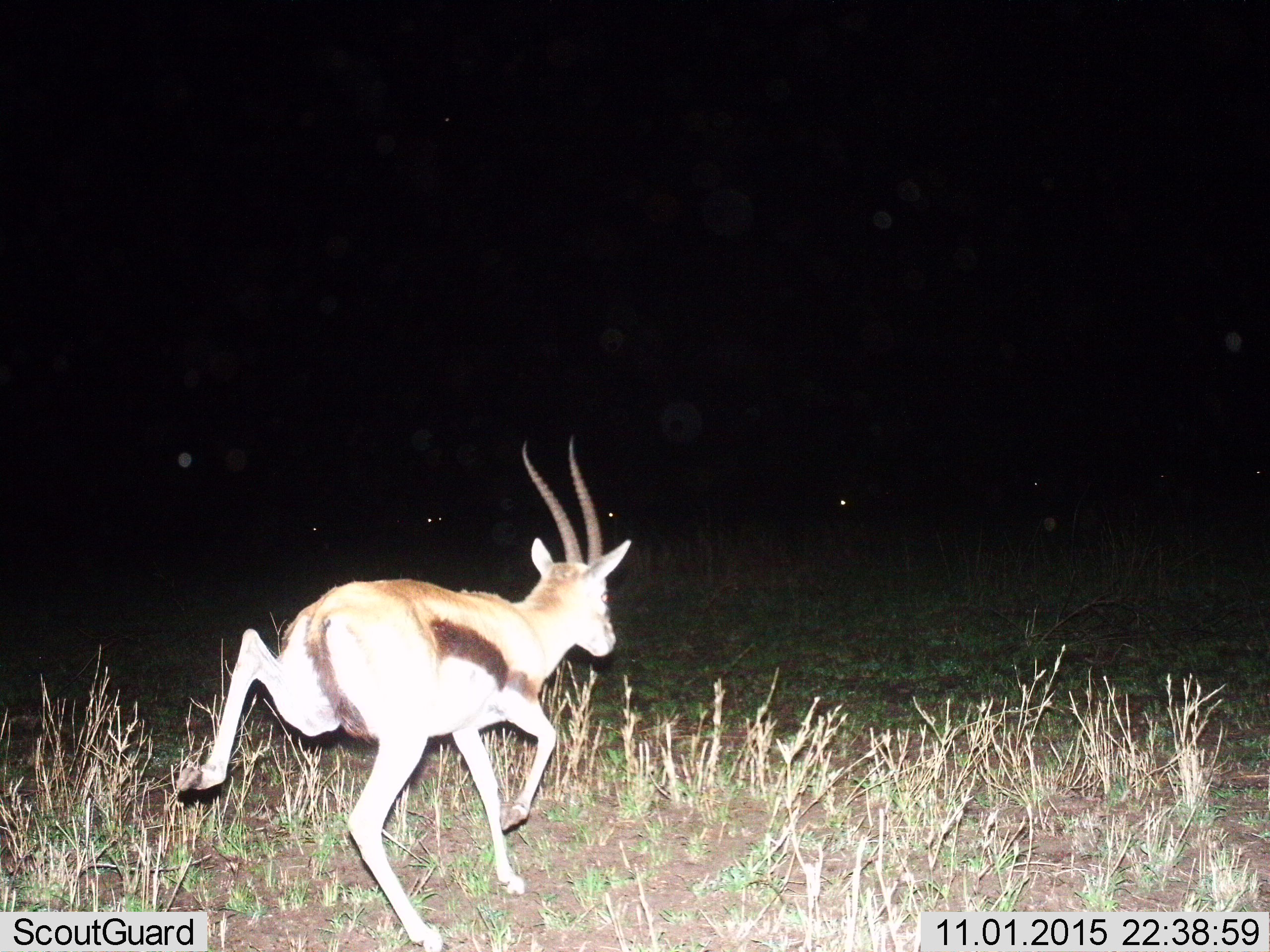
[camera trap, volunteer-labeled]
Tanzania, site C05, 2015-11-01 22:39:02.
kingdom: Animalia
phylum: Chordata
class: Mammalia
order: Artiodactyla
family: Bovidae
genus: Eudorcas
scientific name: Eudorcas thomsonii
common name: thomson's gazelle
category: gazellethomsons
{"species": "gazellethomsons (thomson's gazelle) (Eudorcas thomsonii)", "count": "1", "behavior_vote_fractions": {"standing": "20%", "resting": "0%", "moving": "93%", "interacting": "0%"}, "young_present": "0%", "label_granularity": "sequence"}